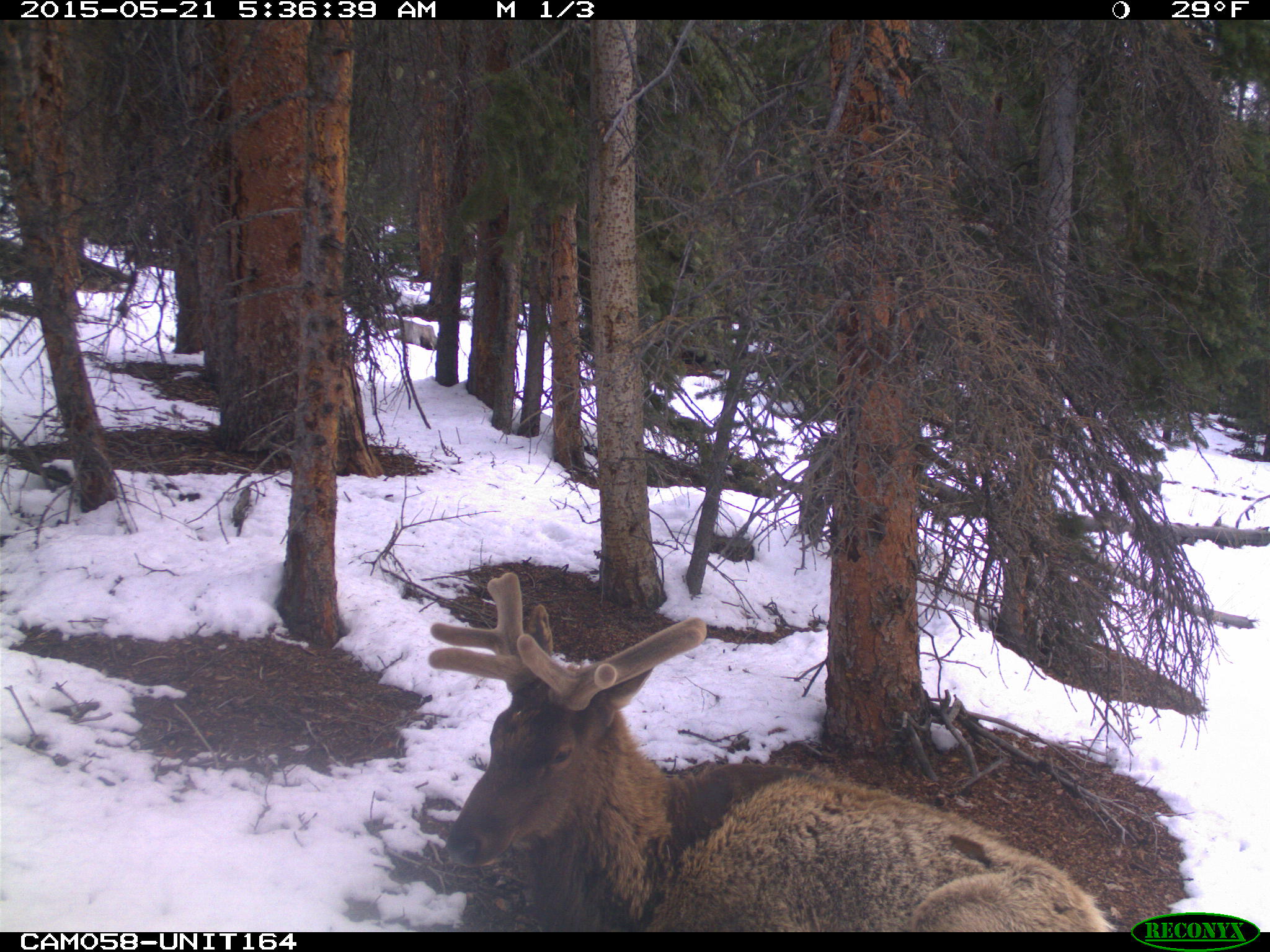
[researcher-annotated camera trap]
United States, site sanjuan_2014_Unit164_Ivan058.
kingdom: Animalia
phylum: Chordata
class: Mammalia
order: Artiodactyla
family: Cervidae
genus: Cervus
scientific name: Cervus elaphus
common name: red deer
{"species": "Cervus elaphus (red deer)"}